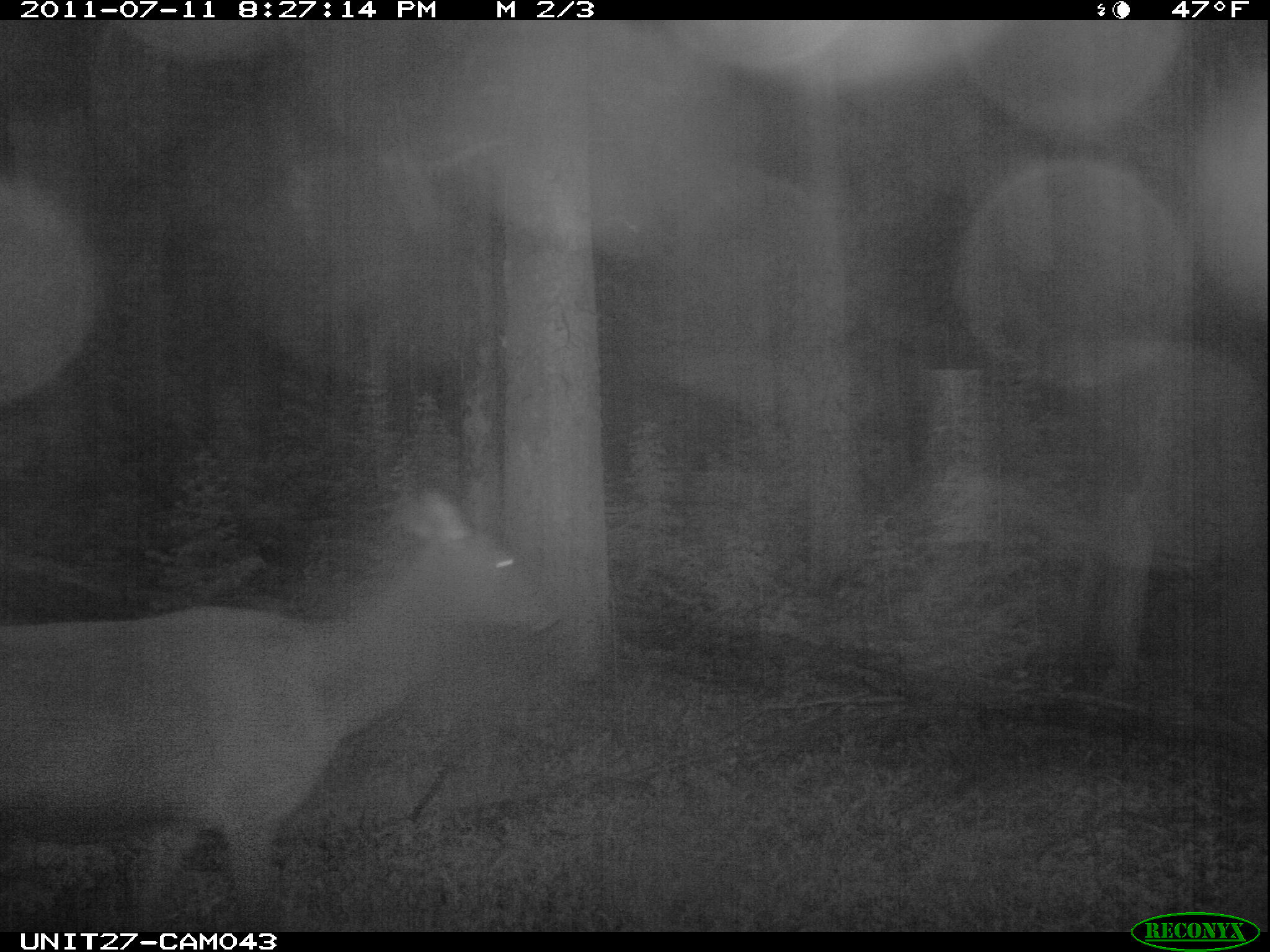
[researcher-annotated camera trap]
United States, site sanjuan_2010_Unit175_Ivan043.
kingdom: Animalia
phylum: Chordata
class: Mammalia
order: Artiodactyla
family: Cervidae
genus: Cervus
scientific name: Cervus elaphus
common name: red deer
Cervus elaphus (red deer).